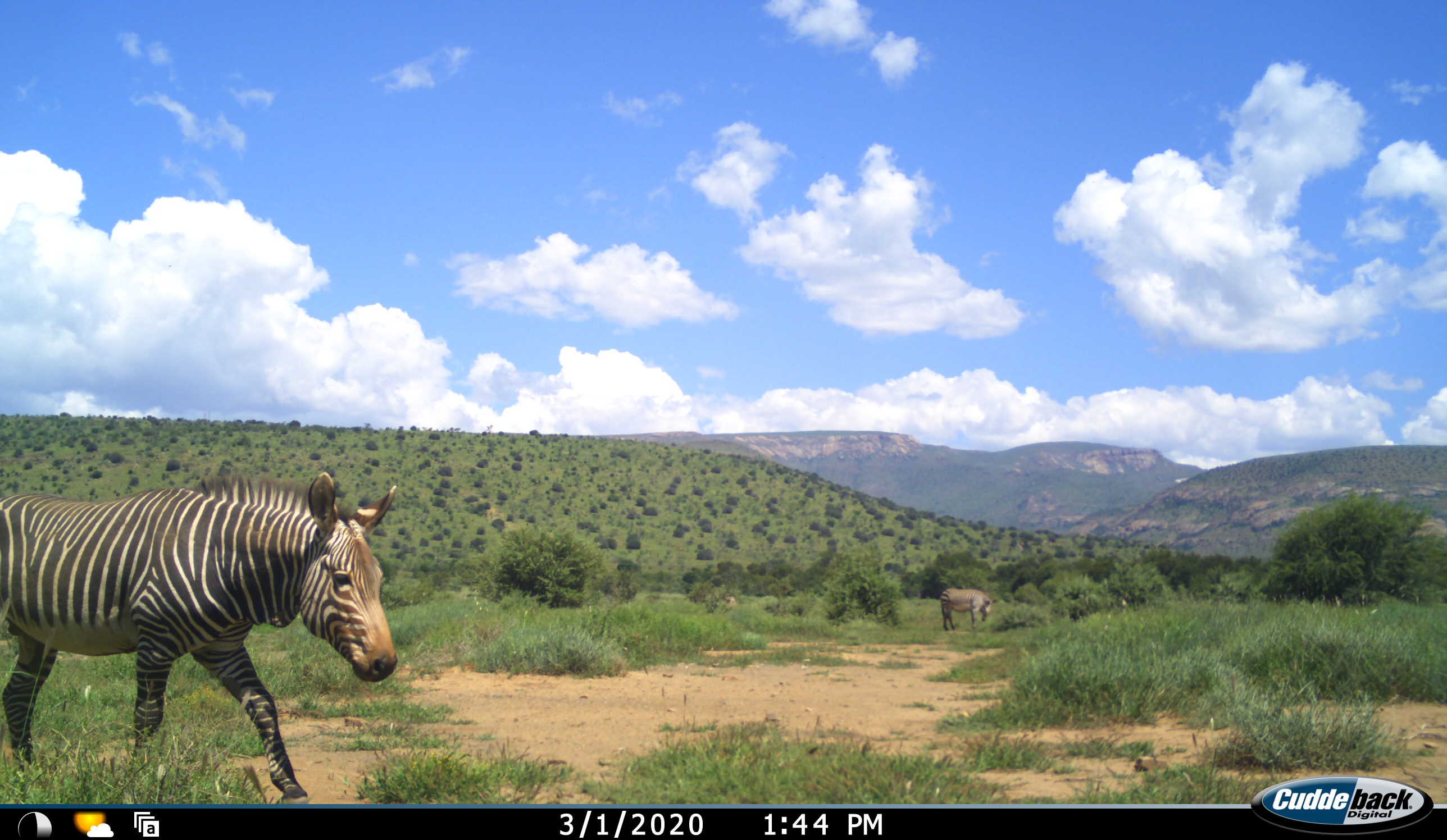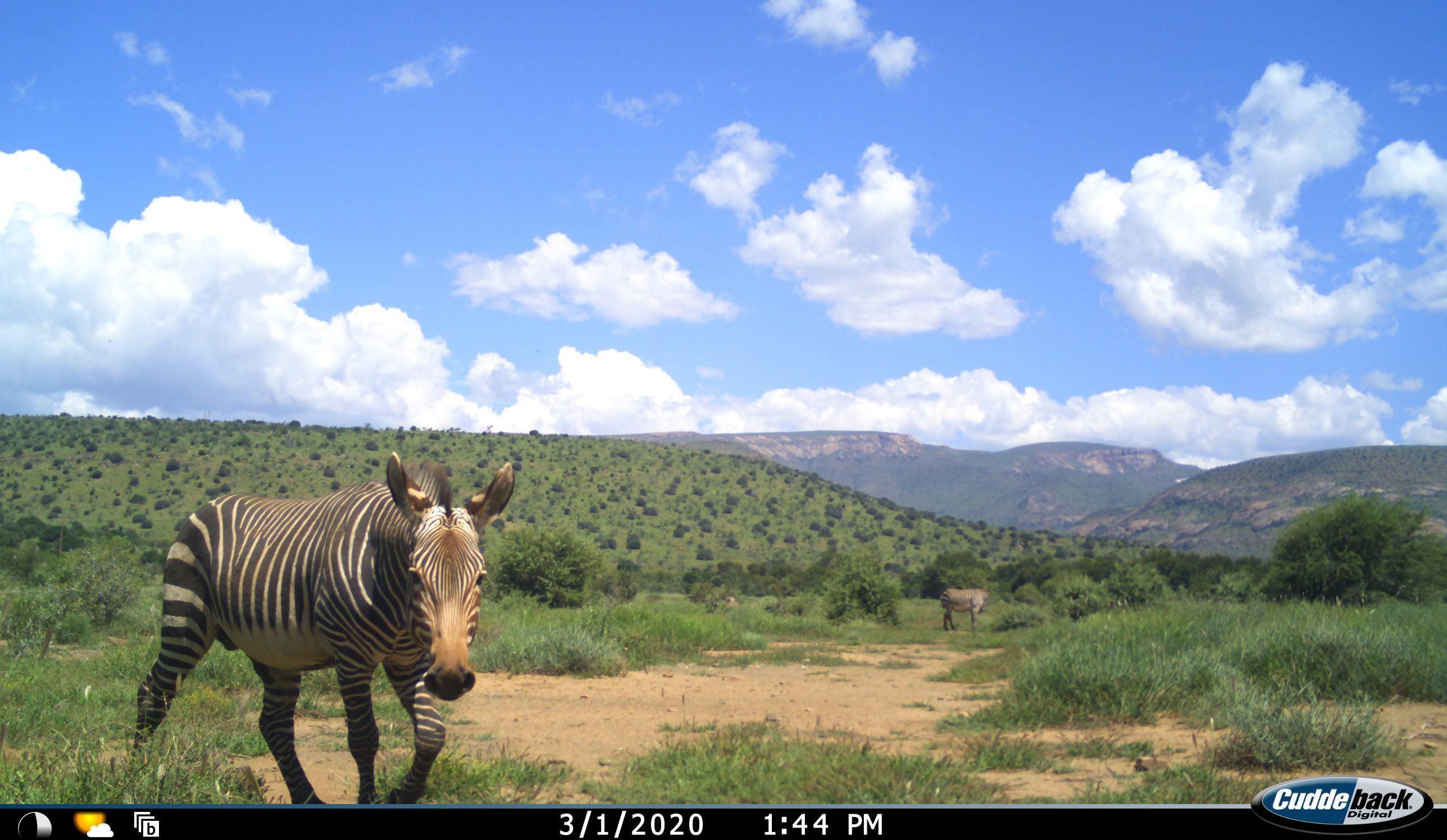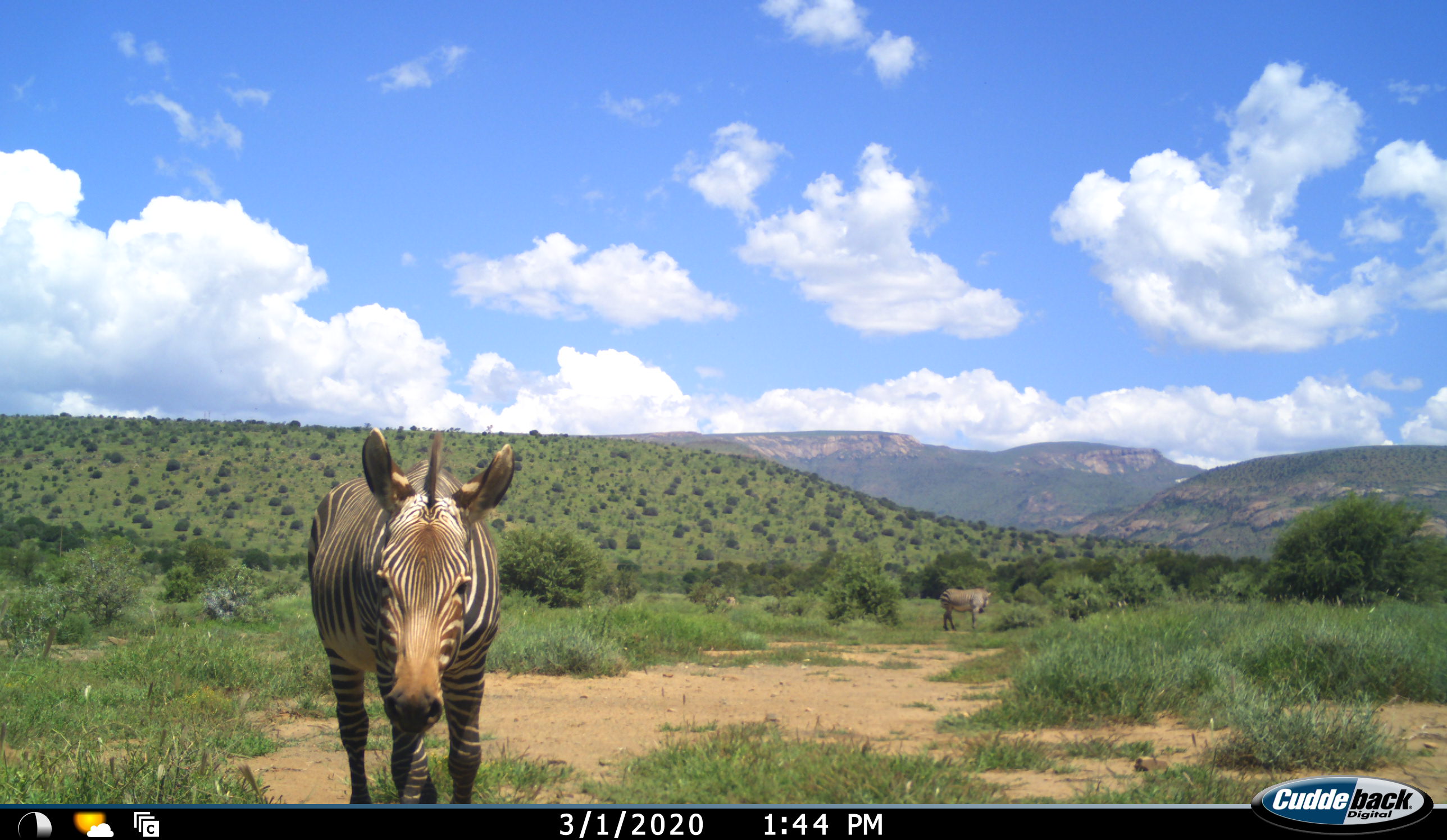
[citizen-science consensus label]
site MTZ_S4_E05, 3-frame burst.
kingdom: Animalia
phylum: Chordata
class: Mammalia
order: Perissodactyla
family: Equidae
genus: Equus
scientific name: Equus zebra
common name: mountain zebra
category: zebramountain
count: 2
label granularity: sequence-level